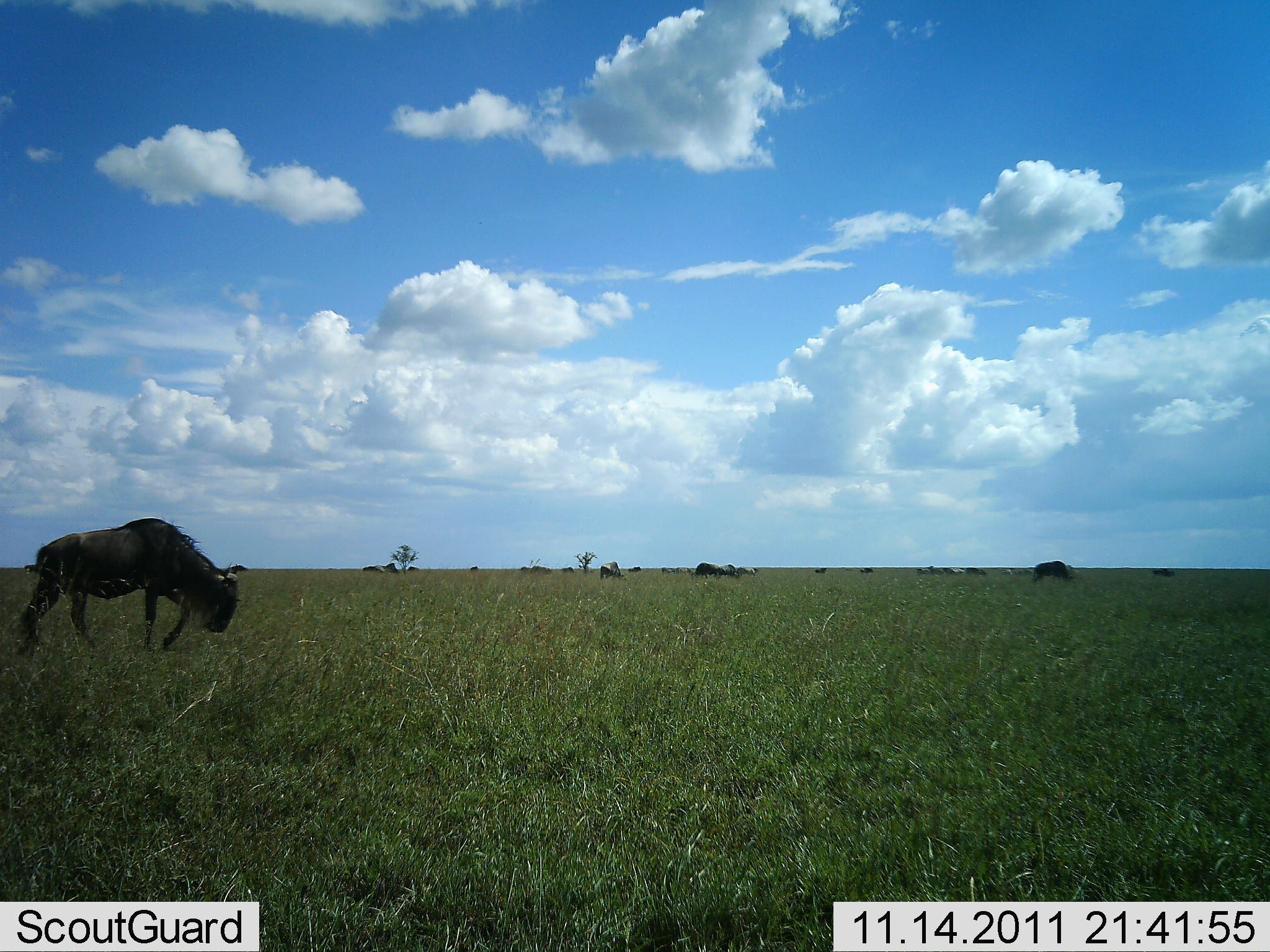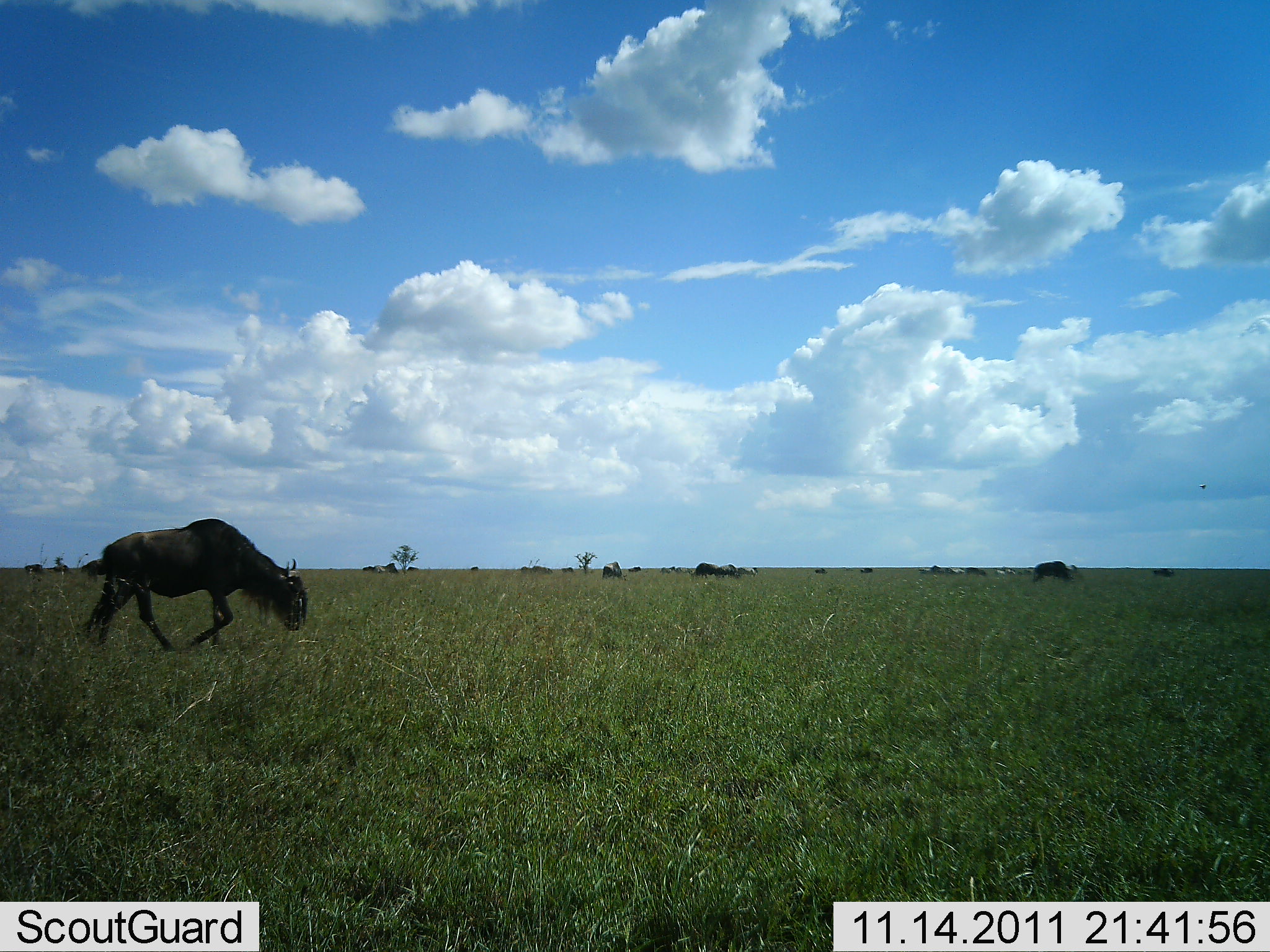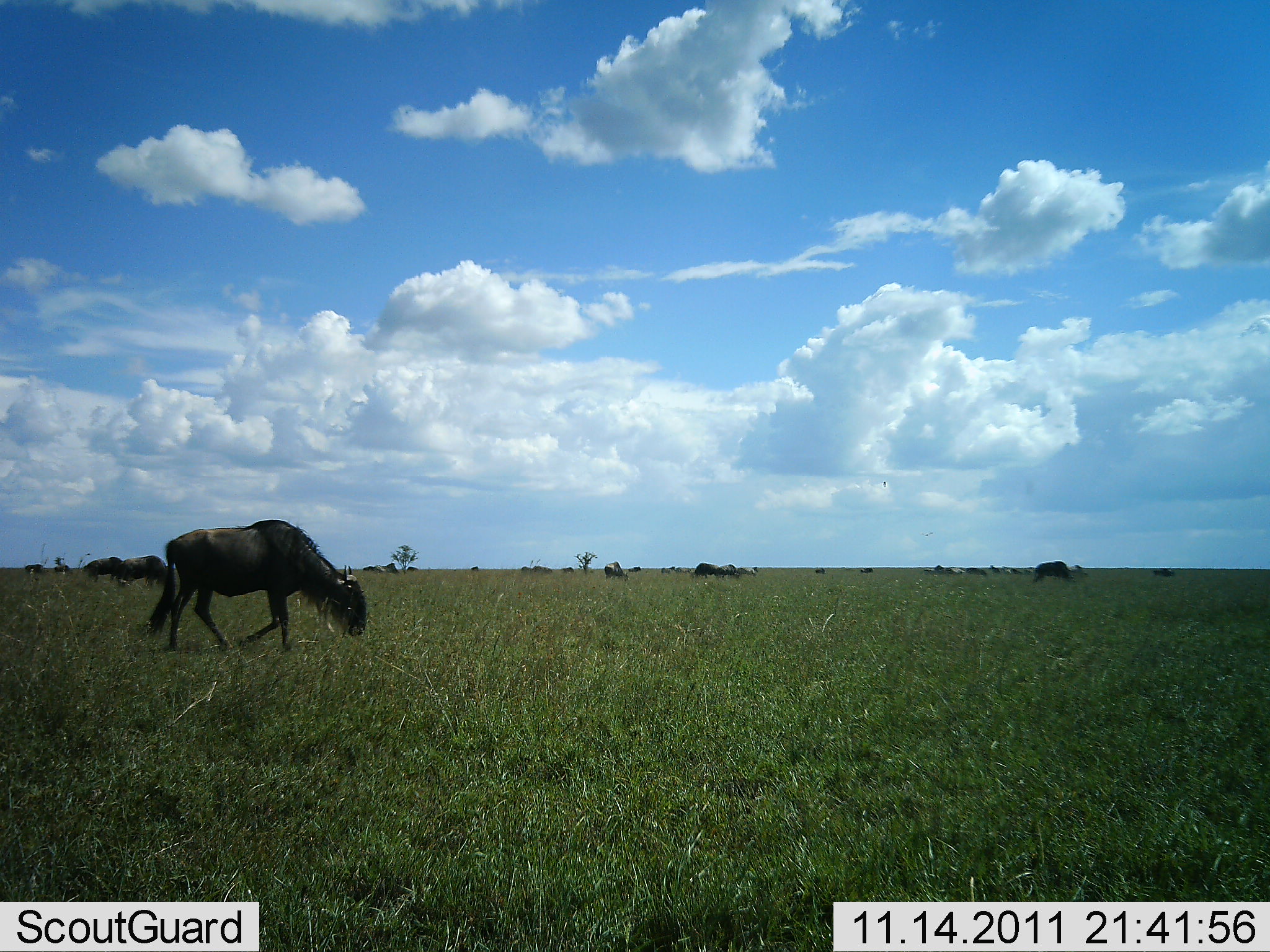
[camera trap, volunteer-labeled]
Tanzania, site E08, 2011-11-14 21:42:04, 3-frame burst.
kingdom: Animalia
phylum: Chordata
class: Mammalia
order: Artiodactyla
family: Bovidae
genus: Connochaetes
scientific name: Connochaetes taurinus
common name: blue wildebeest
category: wildebeest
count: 9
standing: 36%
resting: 7%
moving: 93%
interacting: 0%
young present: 0%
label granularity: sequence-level